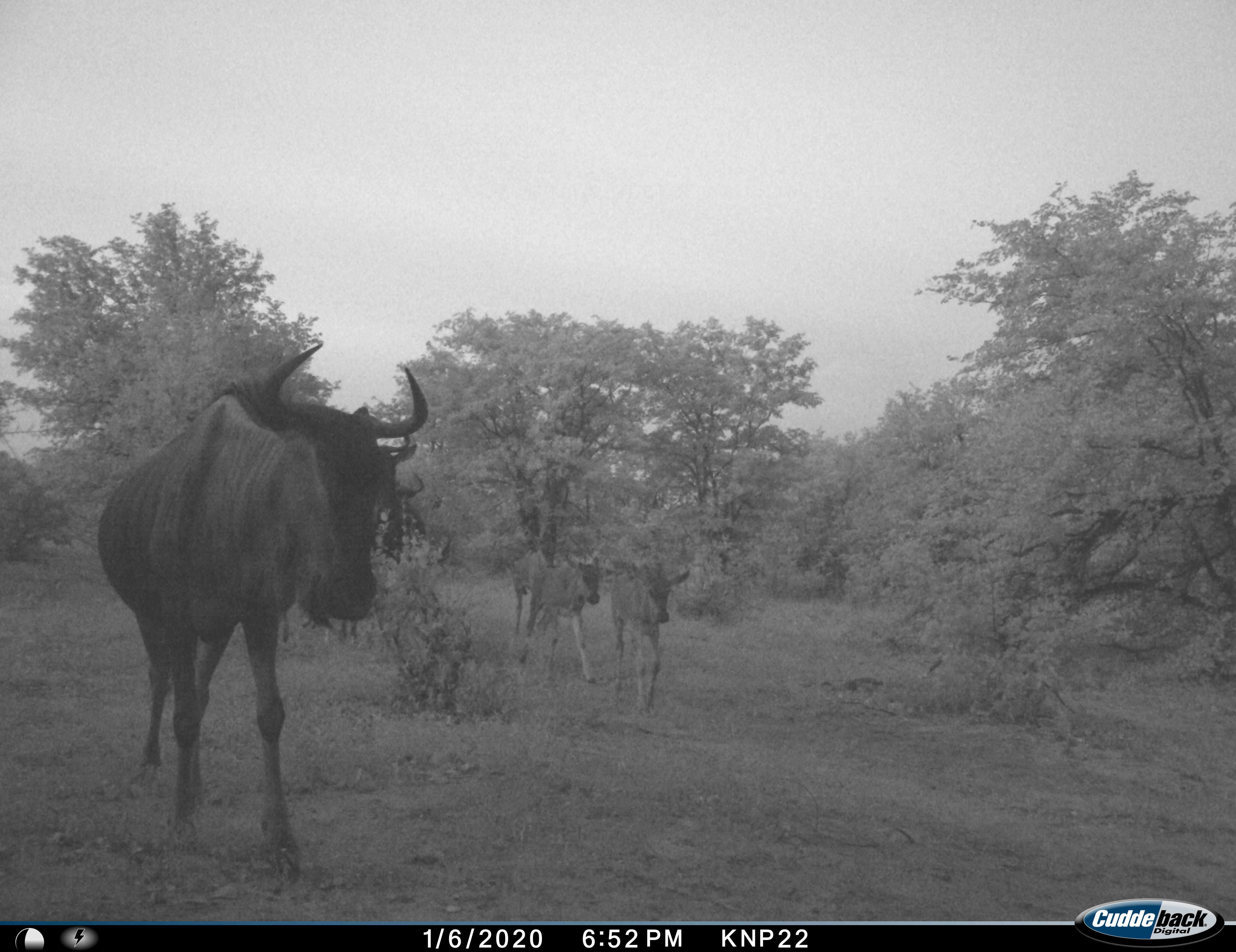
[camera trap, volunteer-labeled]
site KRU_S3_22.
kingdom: Animalia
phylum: Chordata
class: Mammalia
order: Artiodactyla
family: Bovidae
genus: Connochaetes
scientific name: Connochaetes taurinus taurinus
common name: blue wildebeest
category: wildebeestblue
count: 4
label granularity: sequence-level